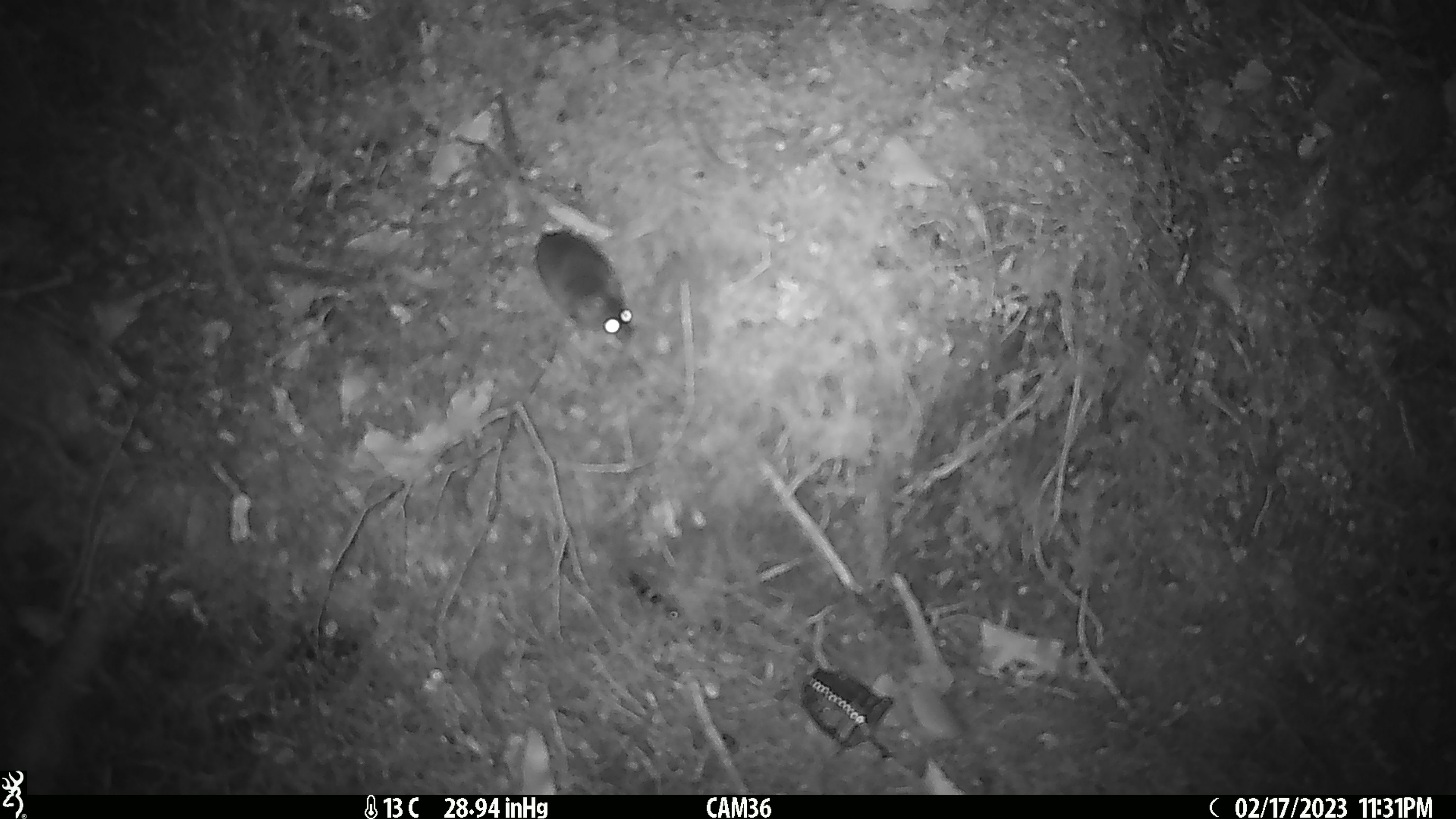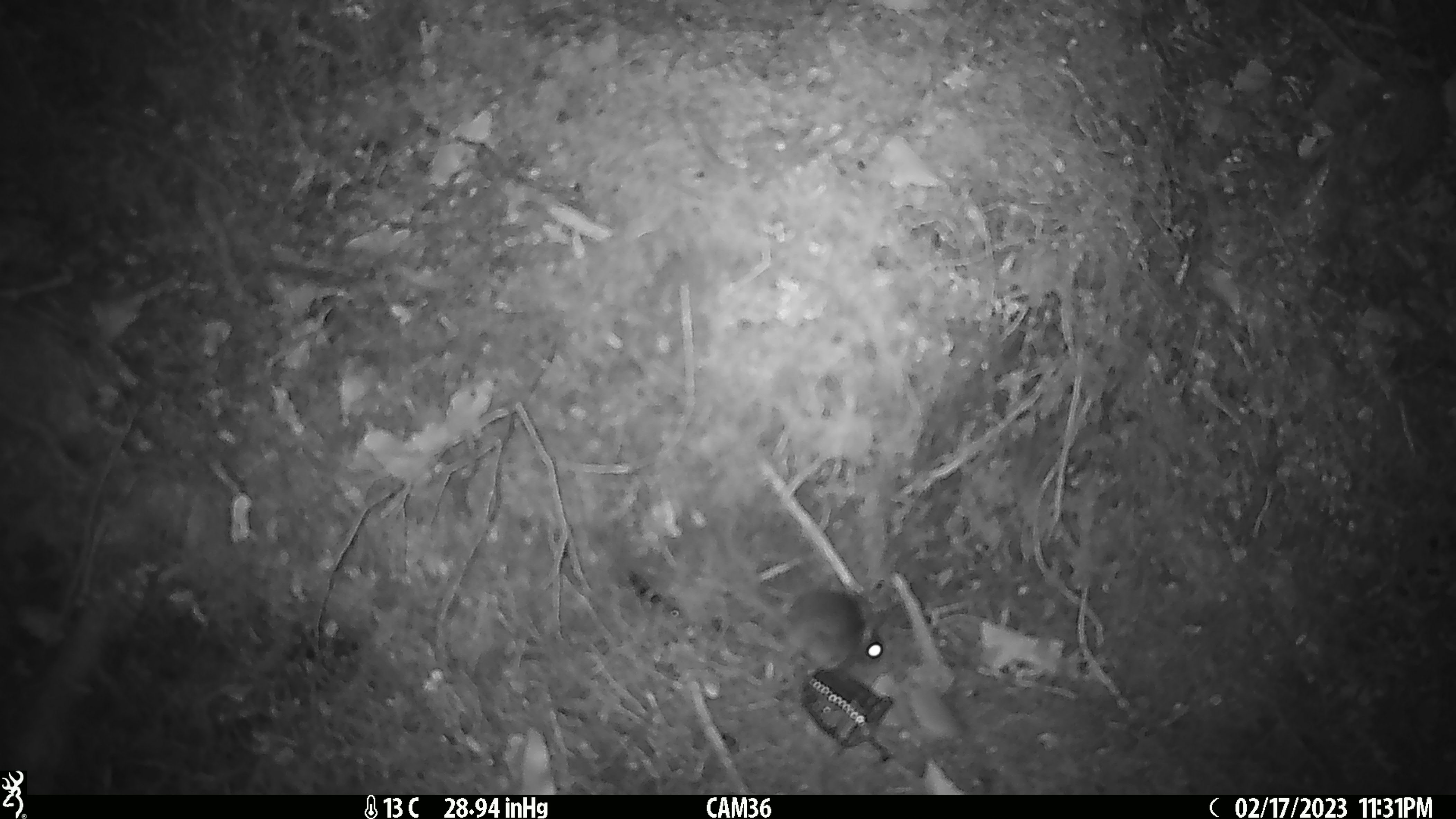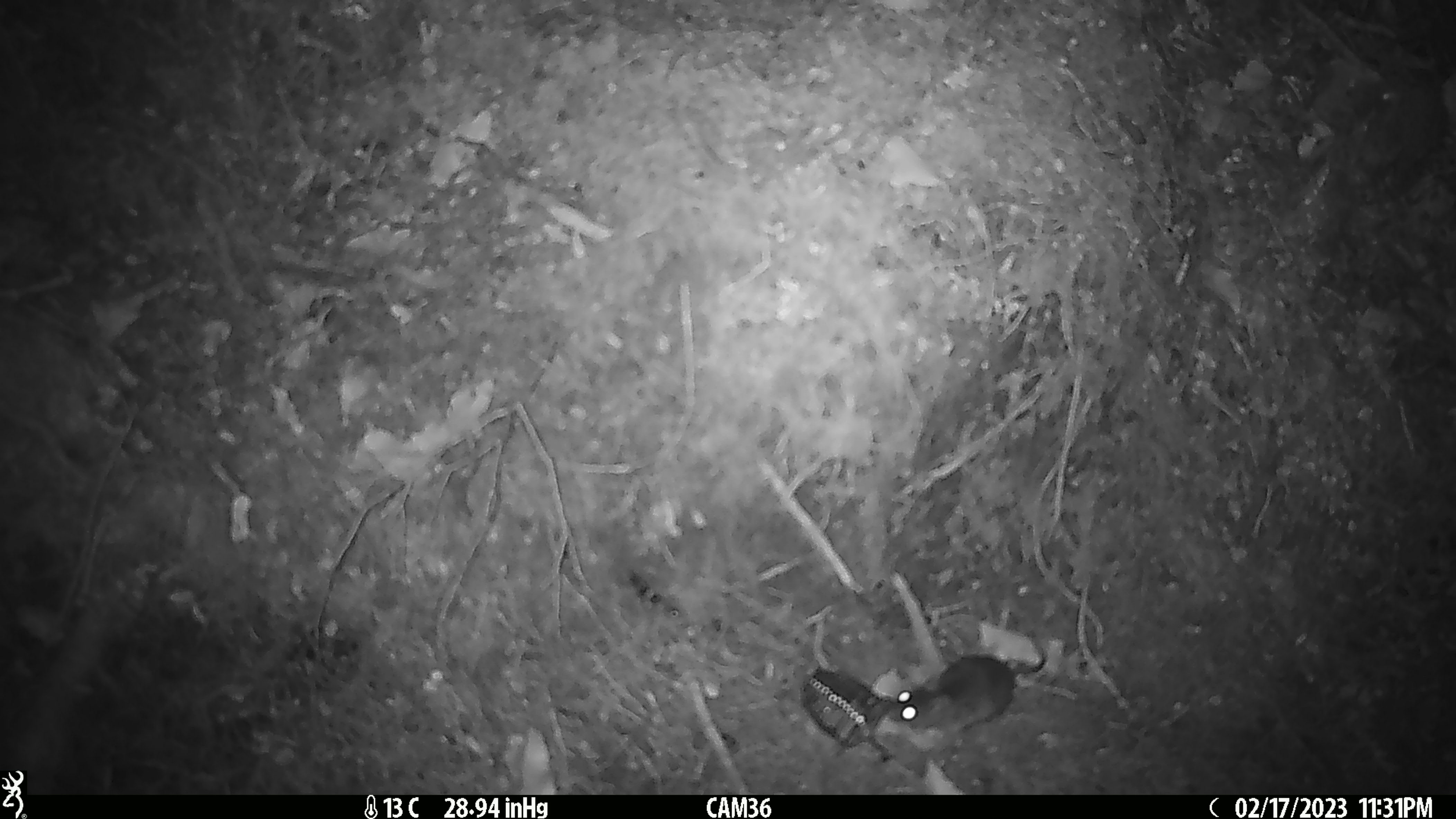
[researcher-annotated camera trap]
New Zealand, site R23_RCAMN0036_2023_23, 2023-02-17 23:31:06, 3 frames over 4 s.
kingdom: Animalia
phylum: Chordata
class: Mammalia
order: Rodentia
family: Muridae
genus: Mus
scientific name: Mus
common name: mouse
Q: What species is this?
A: Mouse (Mus).